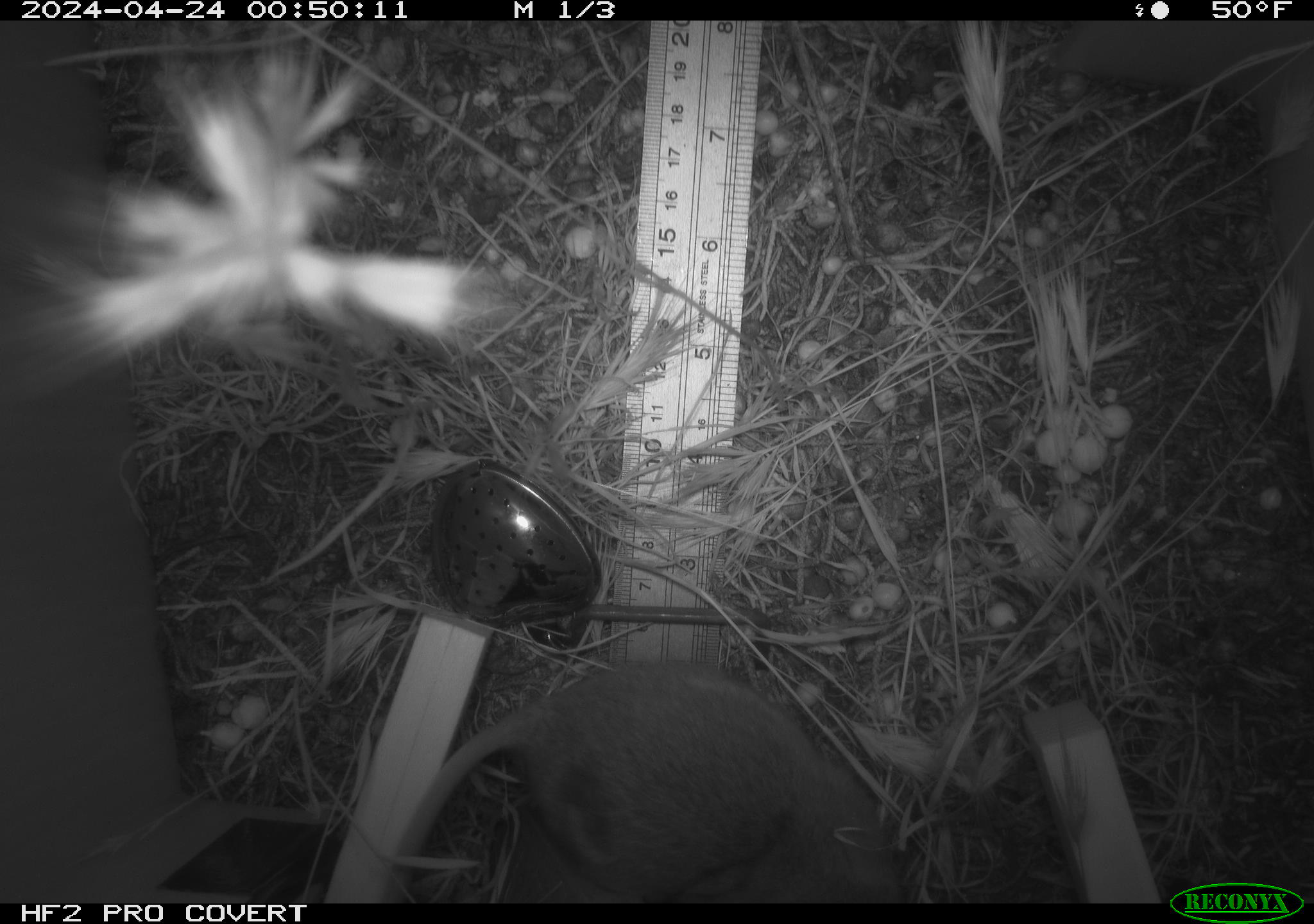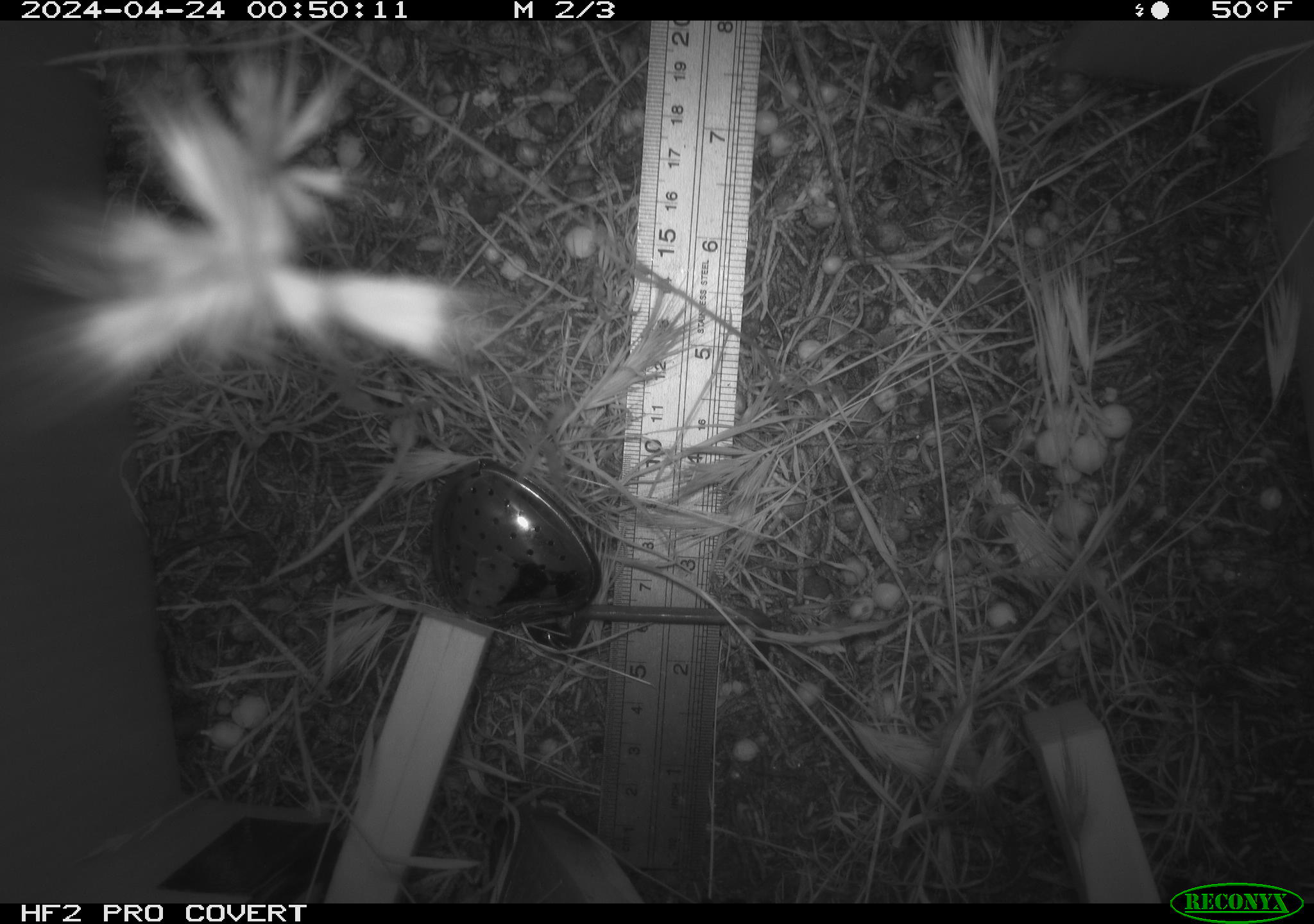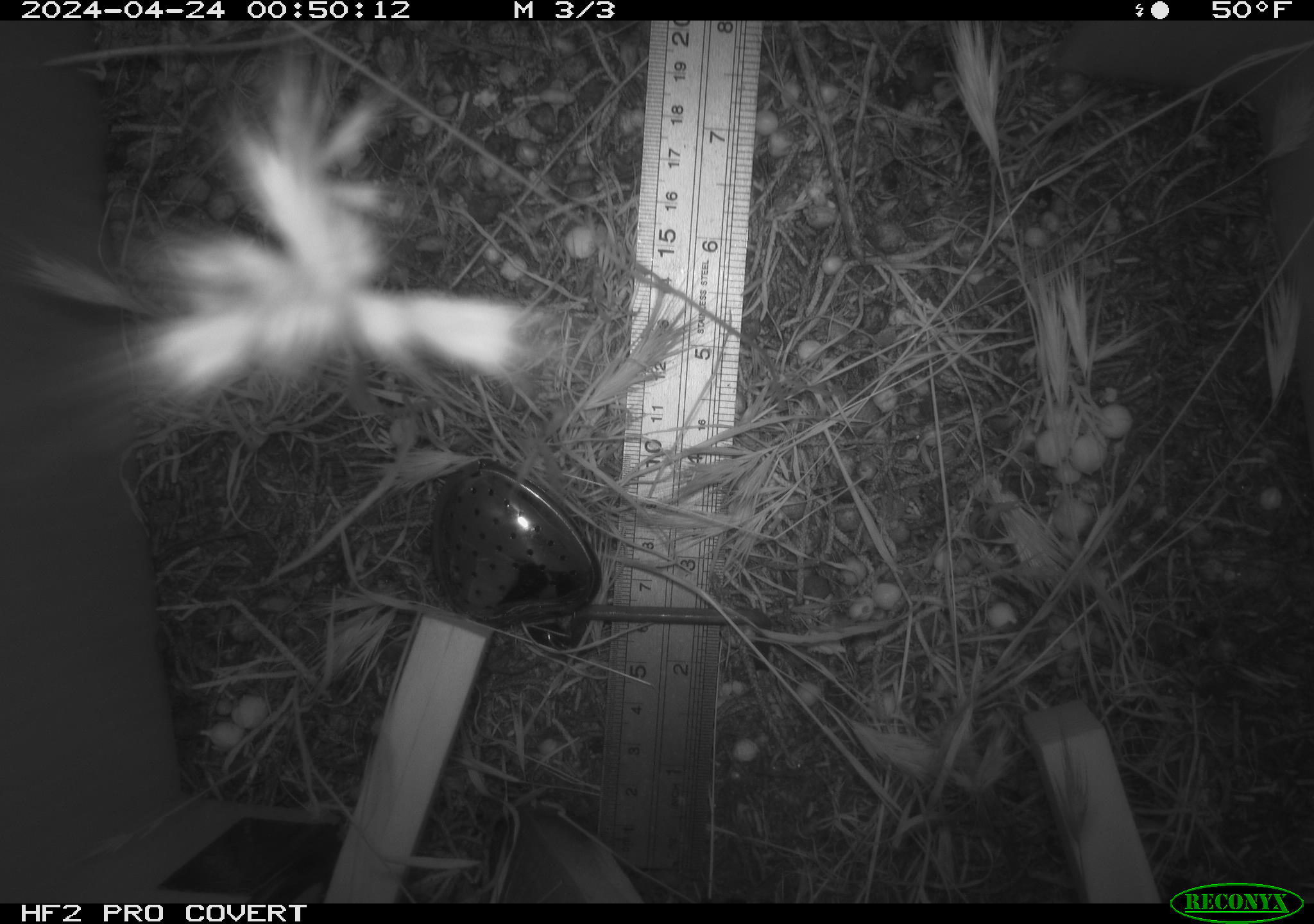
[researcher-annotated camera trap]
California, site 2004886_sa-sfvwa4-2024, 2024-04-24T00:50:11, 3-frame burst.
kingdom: Animalia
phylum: Chordata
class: Mammalia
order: Rodentia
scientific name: Rodentia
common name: mouse species